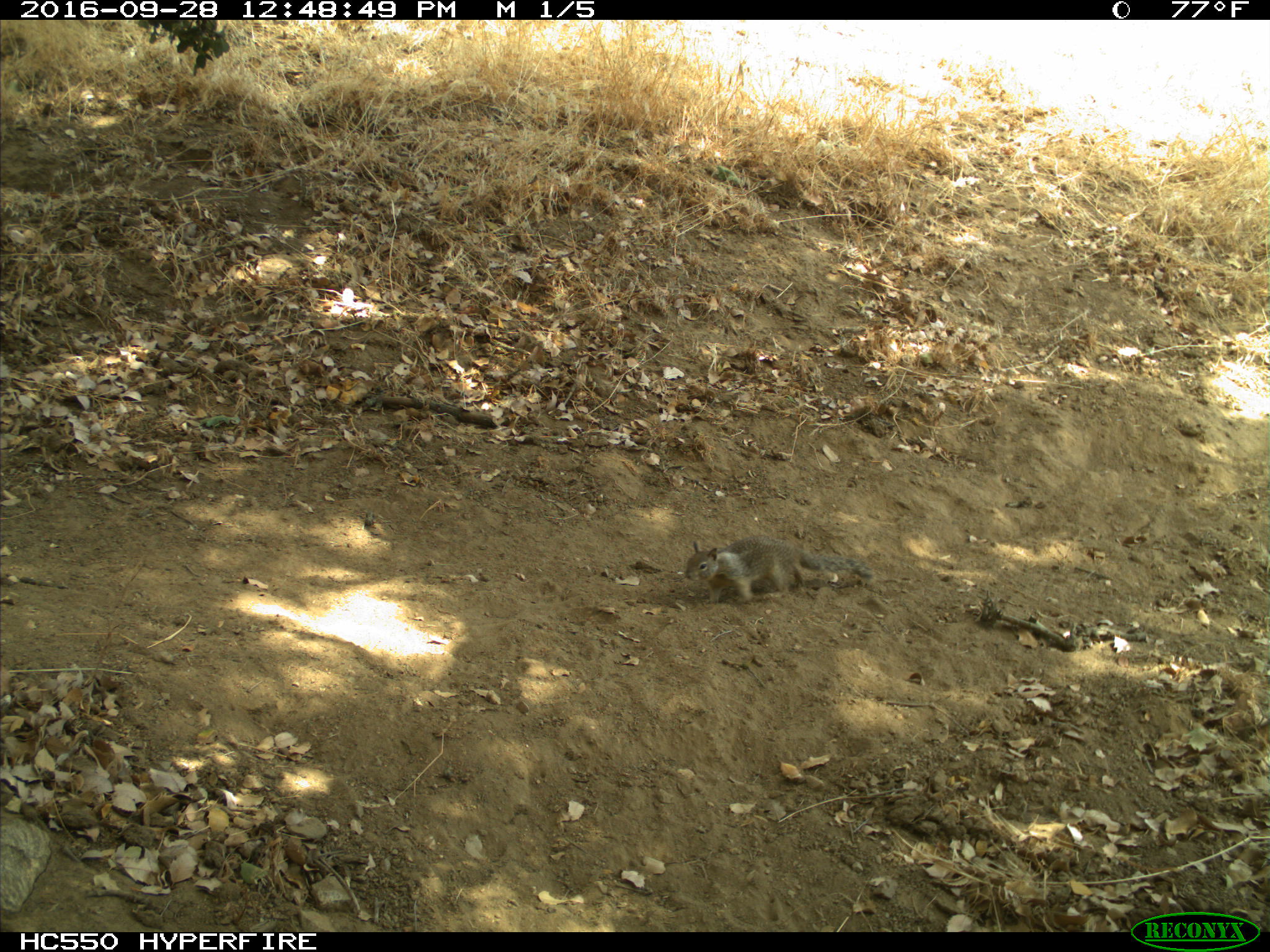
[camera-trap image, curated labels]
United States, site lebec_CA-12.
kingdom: Animalia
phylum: Chordata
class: Mammalia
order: Rodentia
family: Sciuridae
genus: Otospermophilus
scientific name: Otospermophilus beecheyi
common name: california ground squirrel